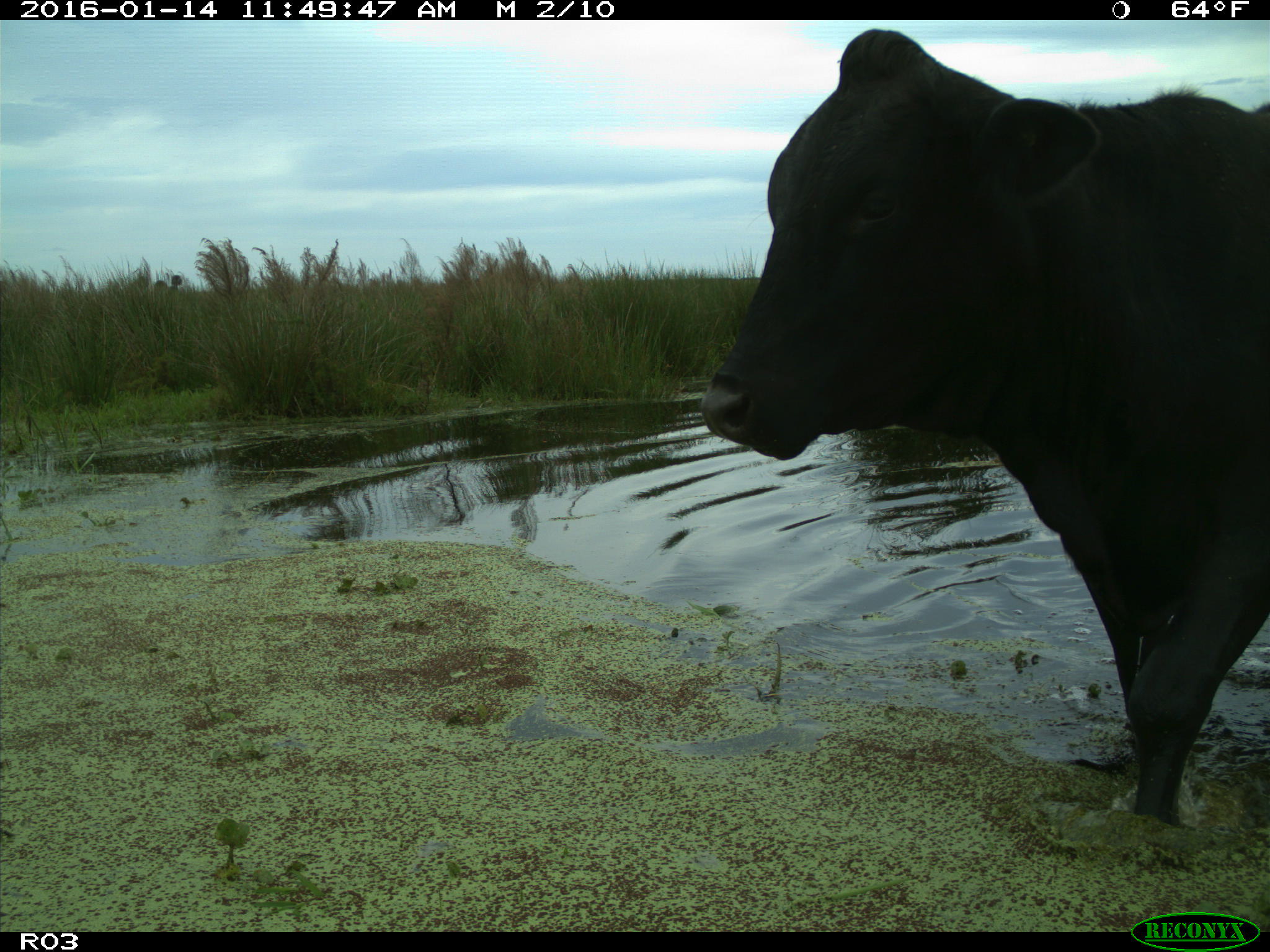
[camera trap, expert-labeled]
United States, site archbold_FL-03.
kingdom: Animalia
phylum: Chordata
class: Mammalia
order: Artiodactyla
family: Bovidae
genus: Bos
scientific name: Bos taurus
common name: domestic cow